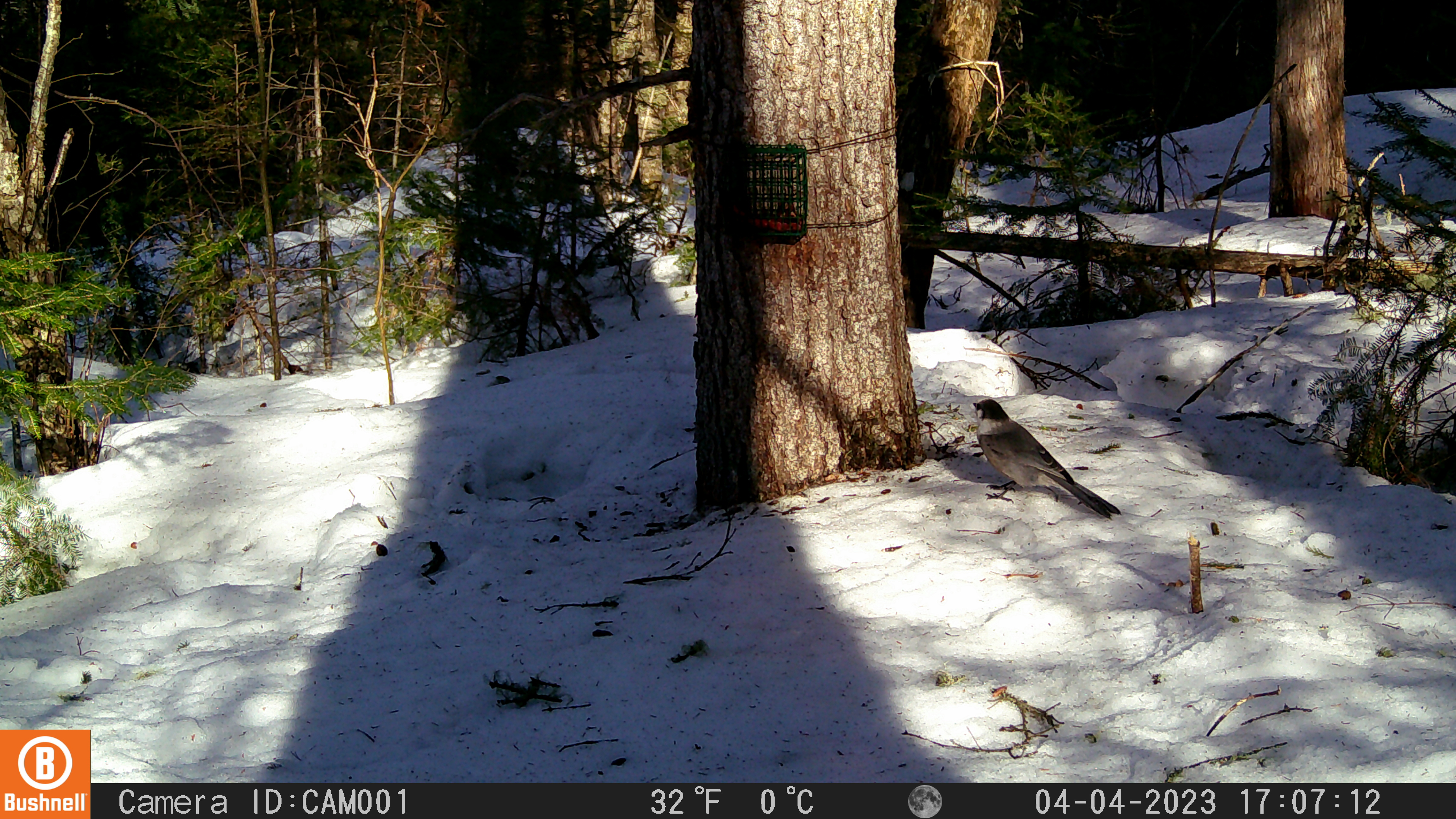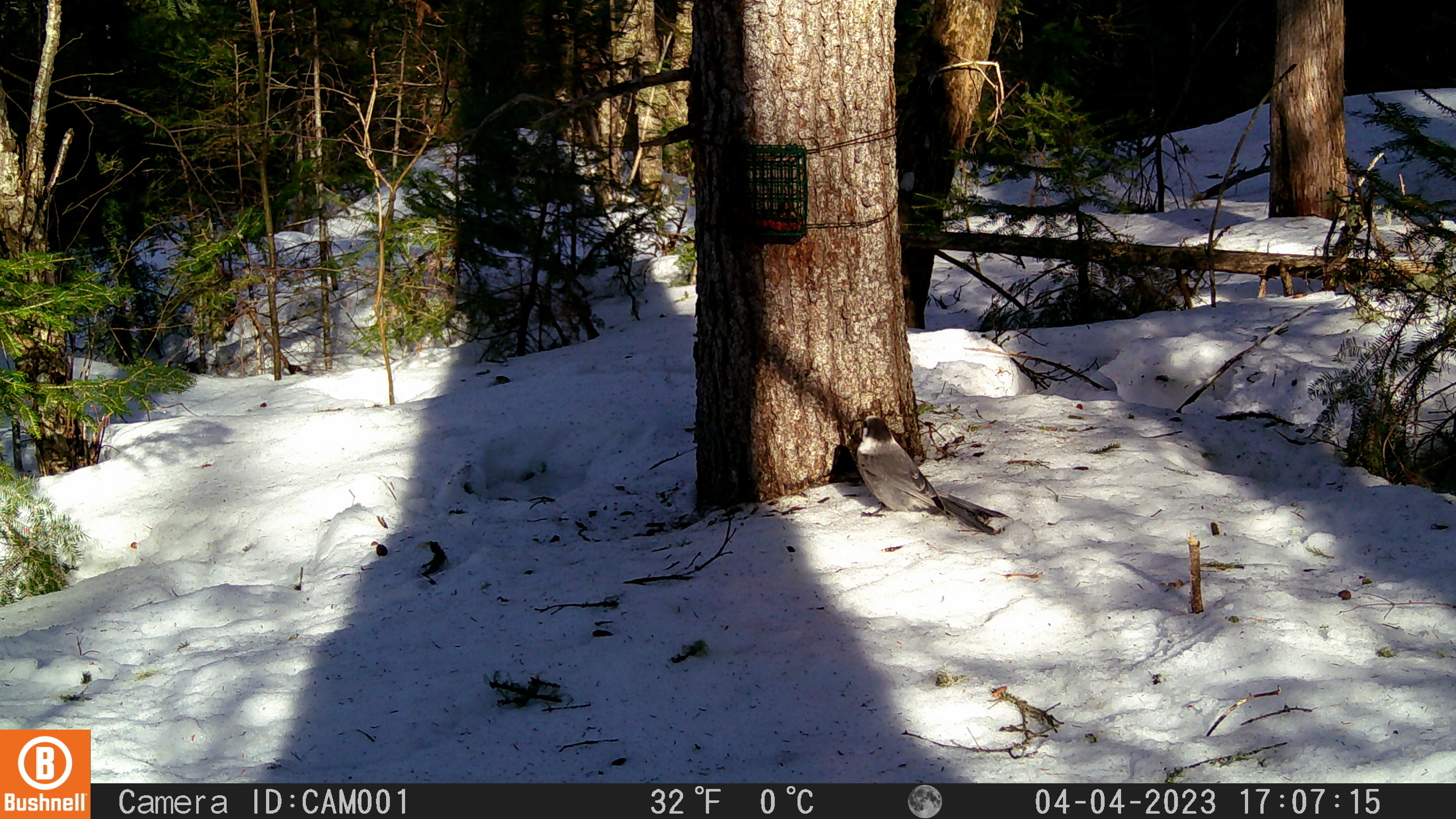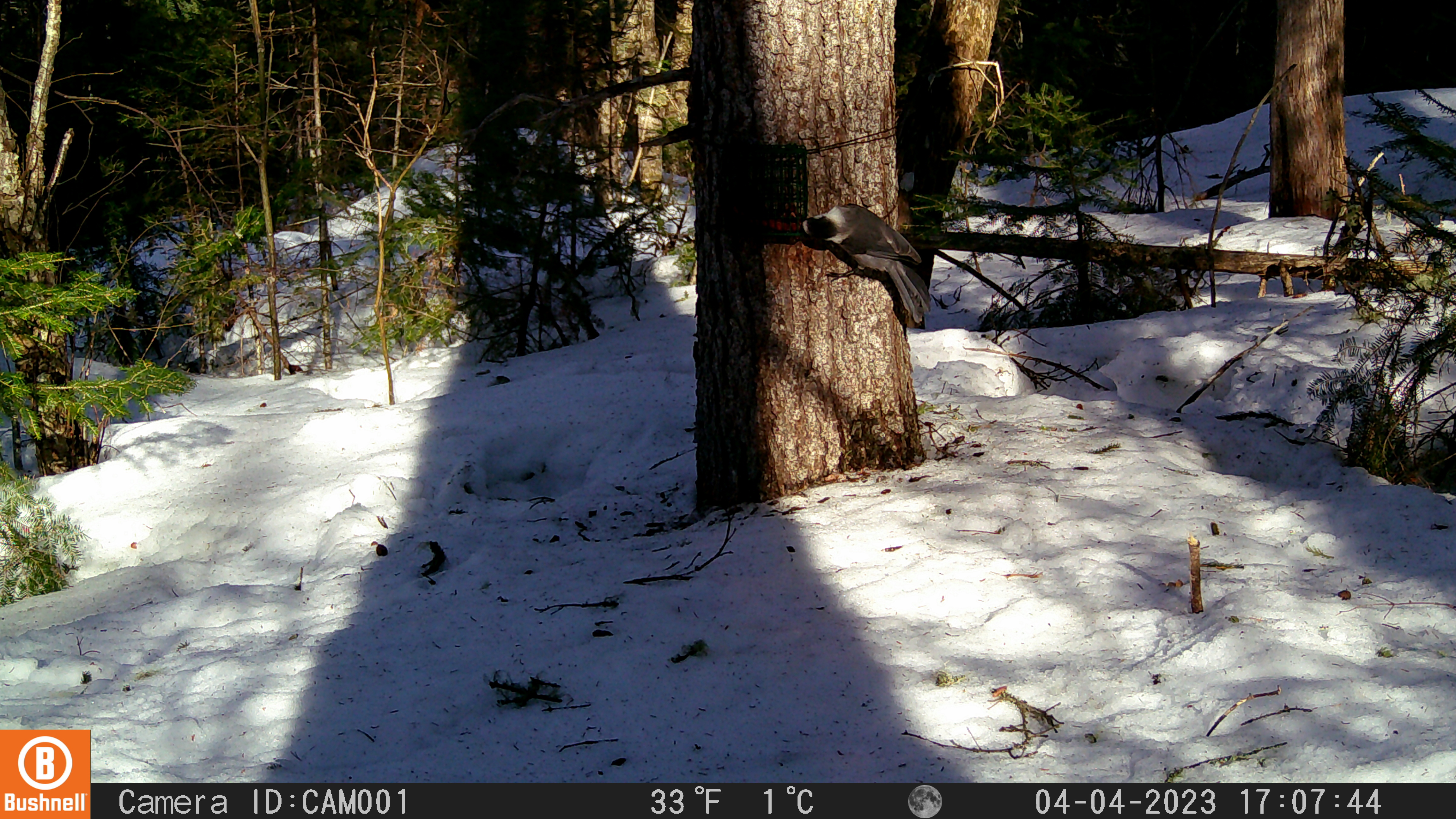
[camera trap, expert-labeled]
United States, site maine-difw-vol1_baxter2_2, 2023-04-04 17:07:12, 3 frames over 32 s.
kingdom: Animalia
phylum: Chordata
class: Aves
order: Passeriformes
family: Corvidae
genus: Perisoreus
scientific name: Perisoreus canadensis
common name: canada jay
Canada jay (Perisoreus canadensis).